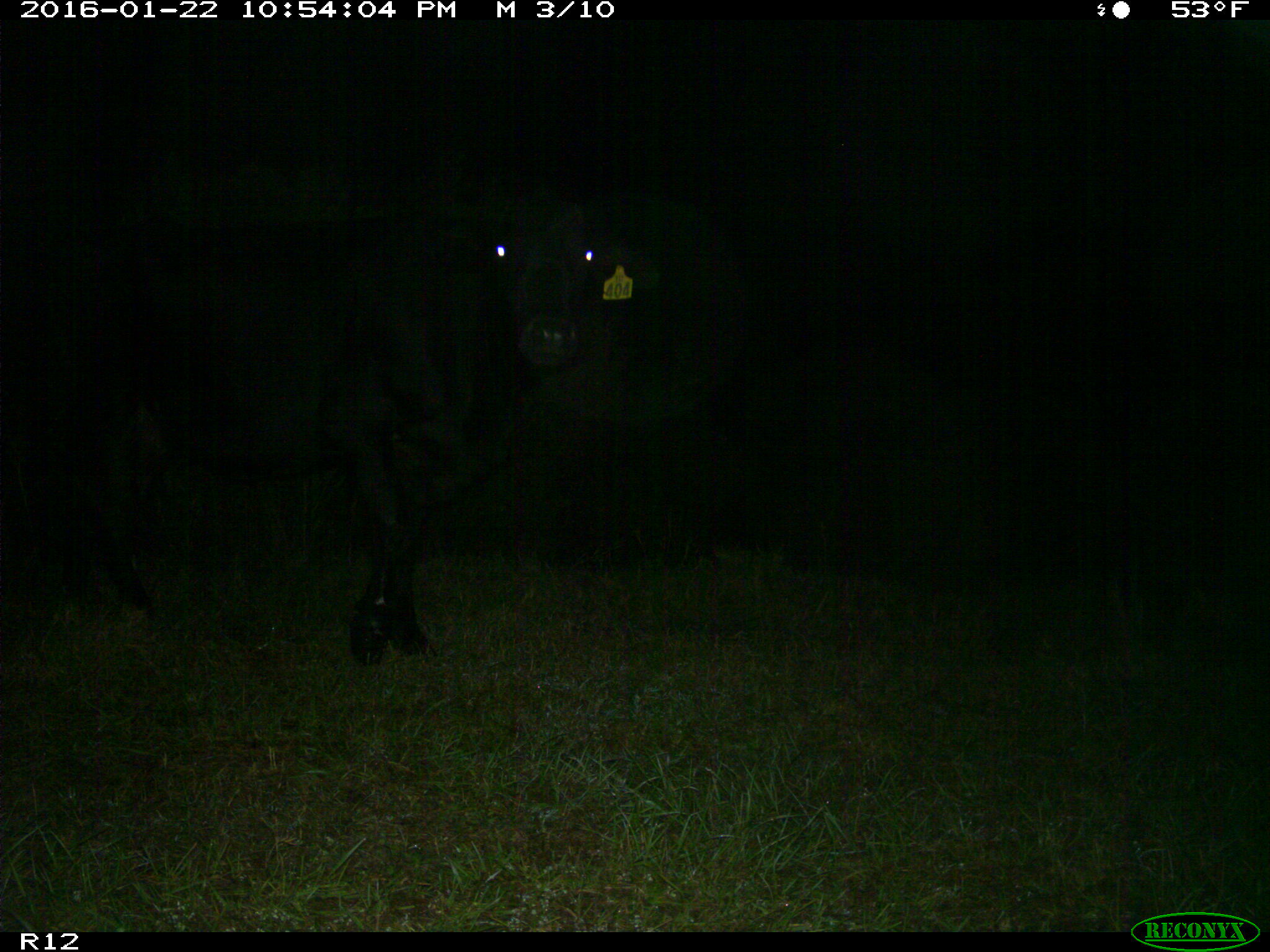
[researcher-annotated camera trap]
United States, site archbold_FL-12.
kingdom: Animalia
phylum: Chordata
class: Mammalia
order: Artiodactyla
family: Bovidae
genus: Bos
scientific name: Bos taurus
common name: domestic cow